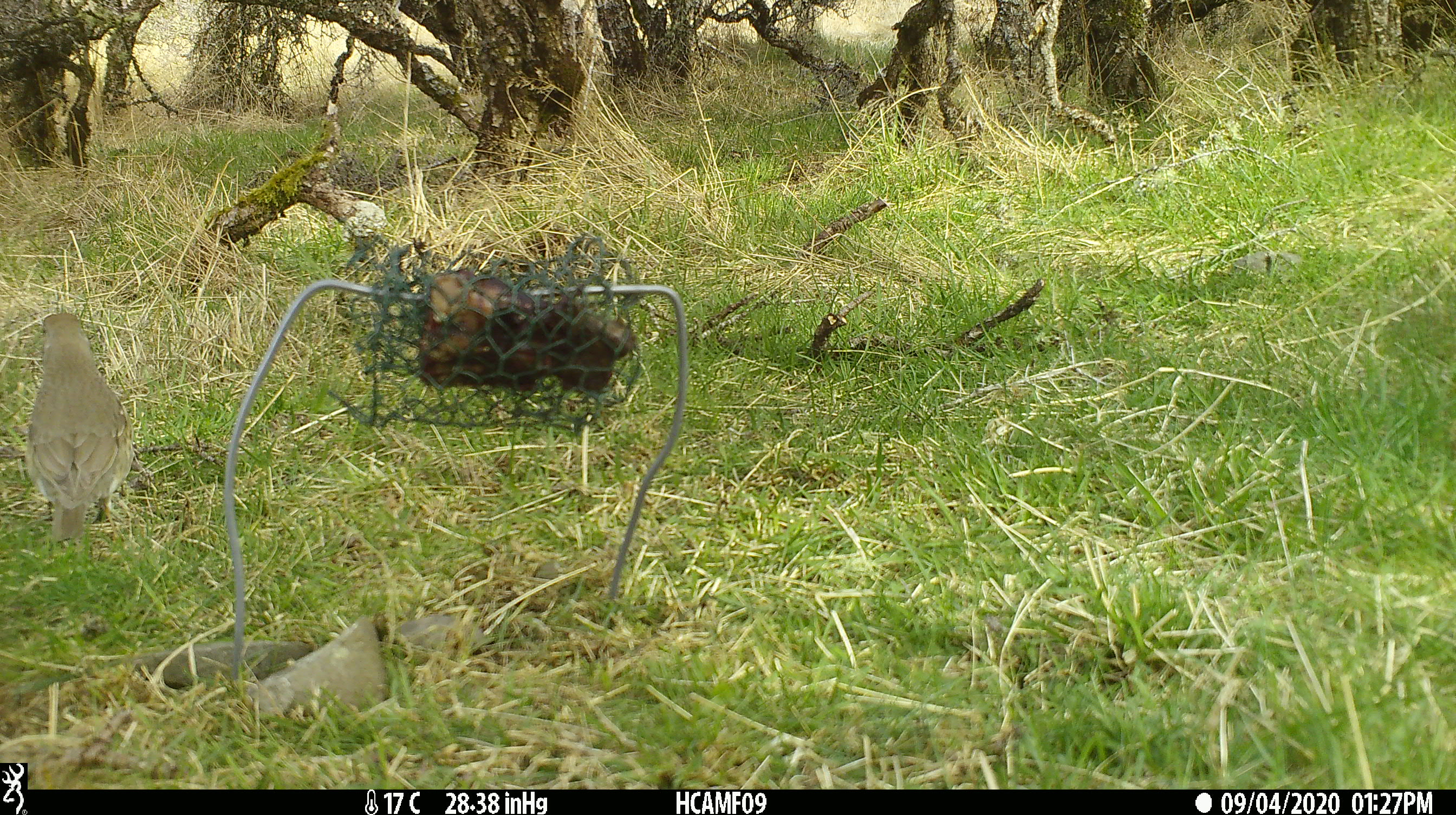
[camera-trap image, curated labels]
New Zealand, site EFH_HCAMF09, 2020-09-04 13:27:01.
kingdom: Animalia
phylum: Chordata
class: Aves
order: Passeriformes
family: Turdidae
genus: Turdus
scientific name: Turdus philomelos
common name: song thrush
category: thrush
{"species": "thrush (song thrush) (Turdus philomelos)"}